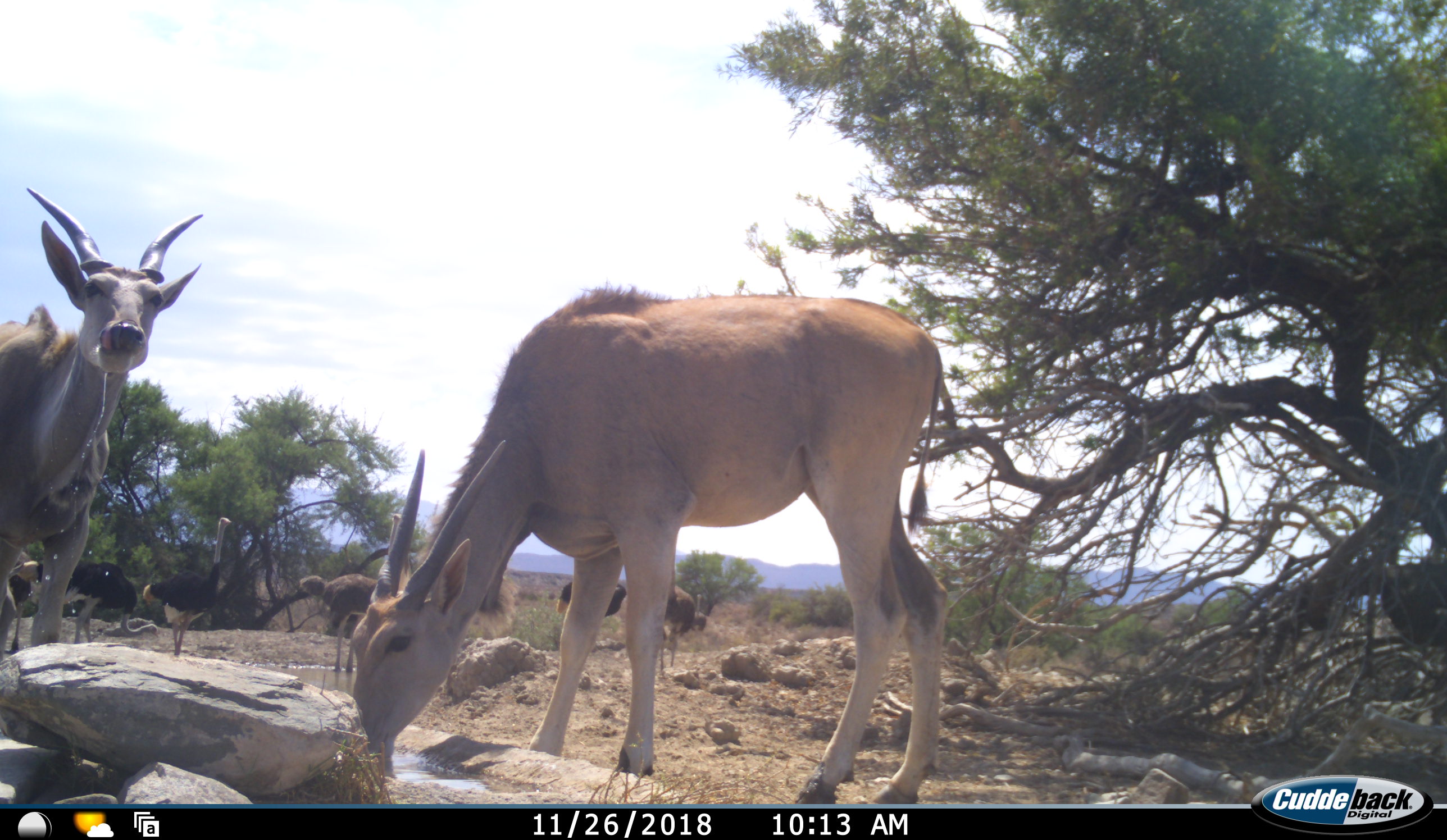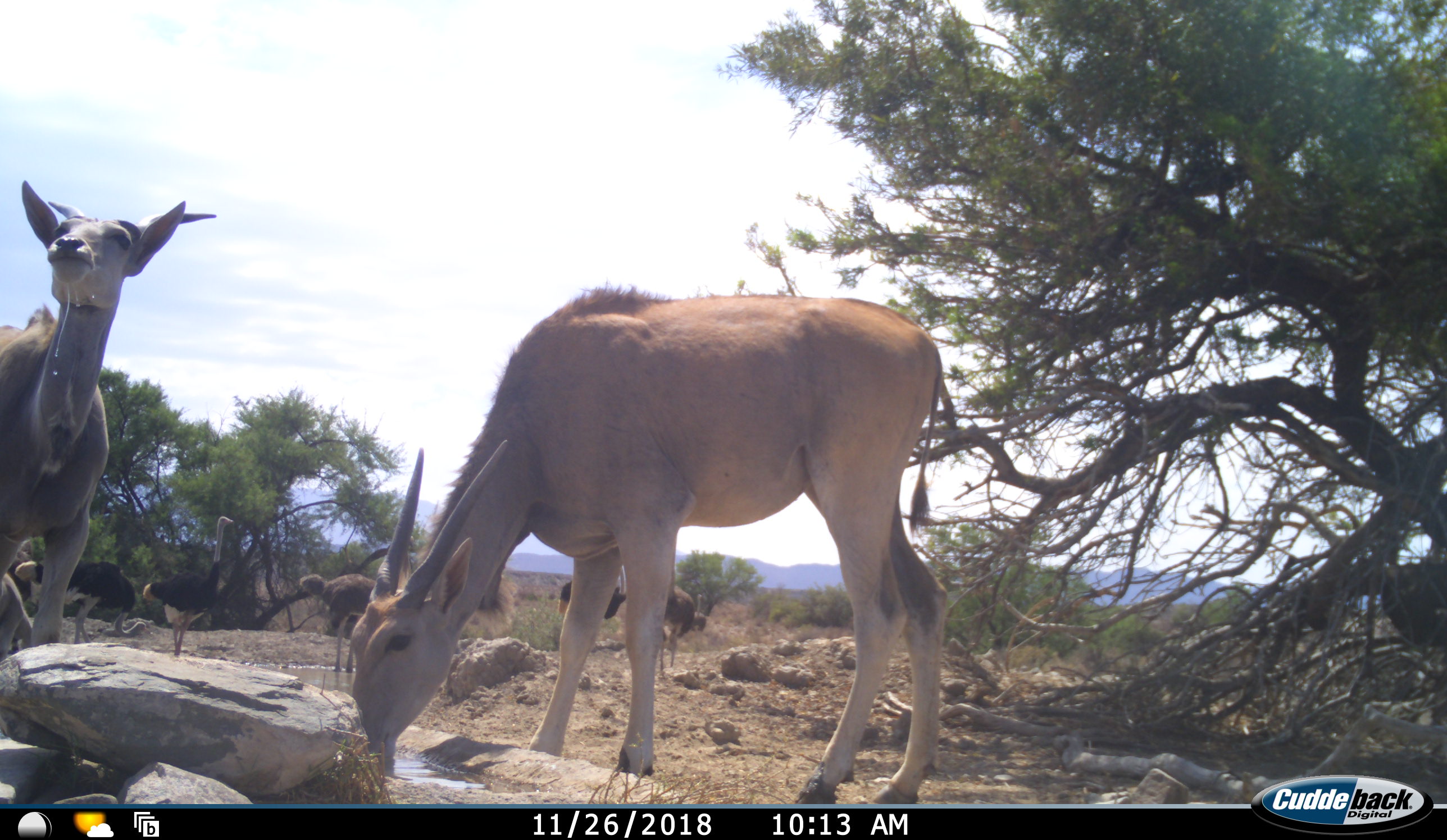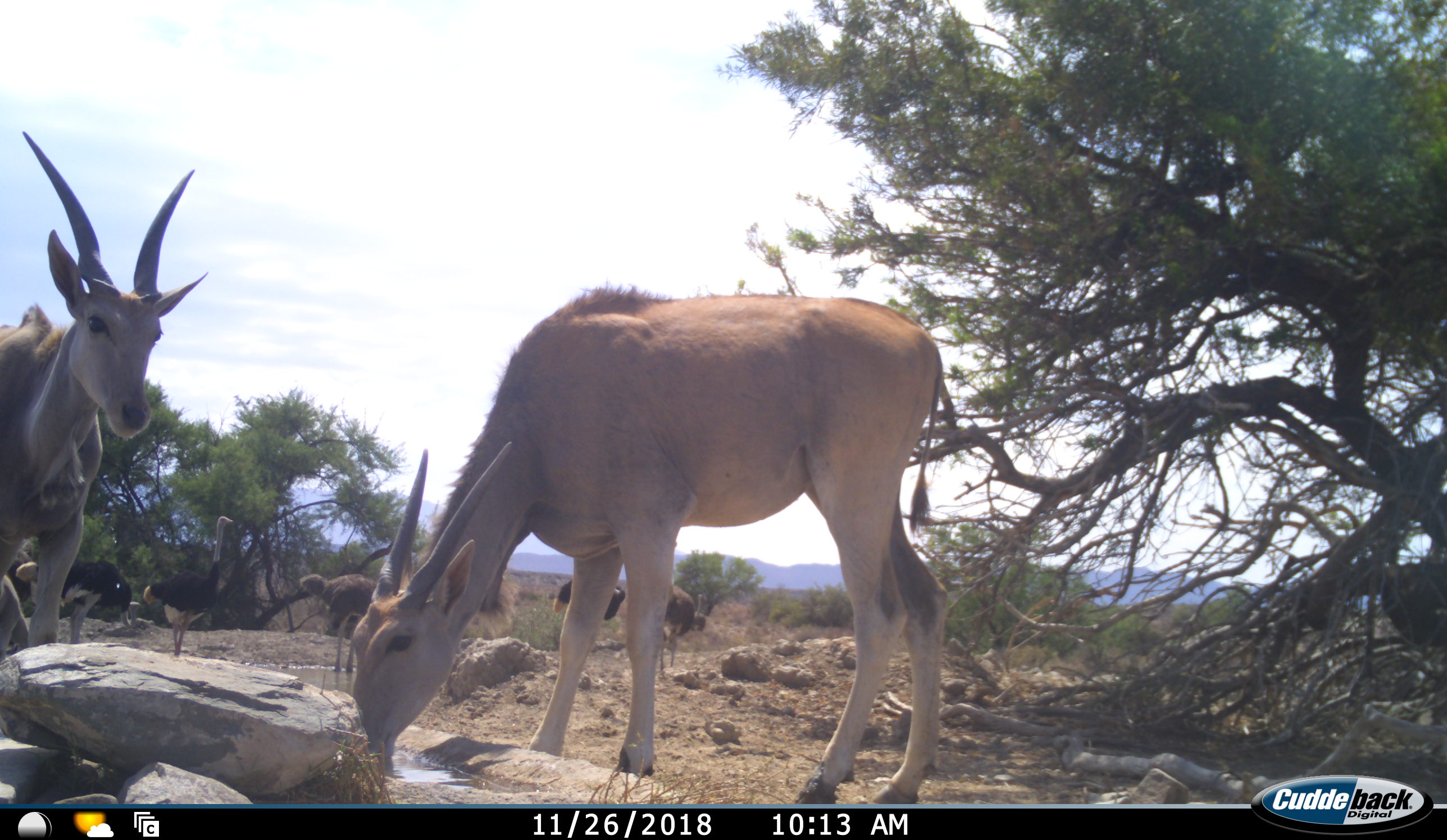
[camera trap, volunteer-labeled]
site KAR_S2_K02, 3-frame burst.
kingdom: Animalia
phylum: Chordata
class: Mammalia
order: Artiodactyla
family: Bovidae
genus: Tragelaphus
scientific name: Tragelaphus oryx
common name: eland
Eland (Tragelaphus oryx), count 2. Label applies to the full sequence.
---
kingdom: Animalia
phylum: Chordata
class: Aves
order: Struthioniformes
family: Struthionidae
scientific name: Struthionidae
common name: ostrich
Ostrich (Struthionidae), count 6. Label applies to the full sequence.